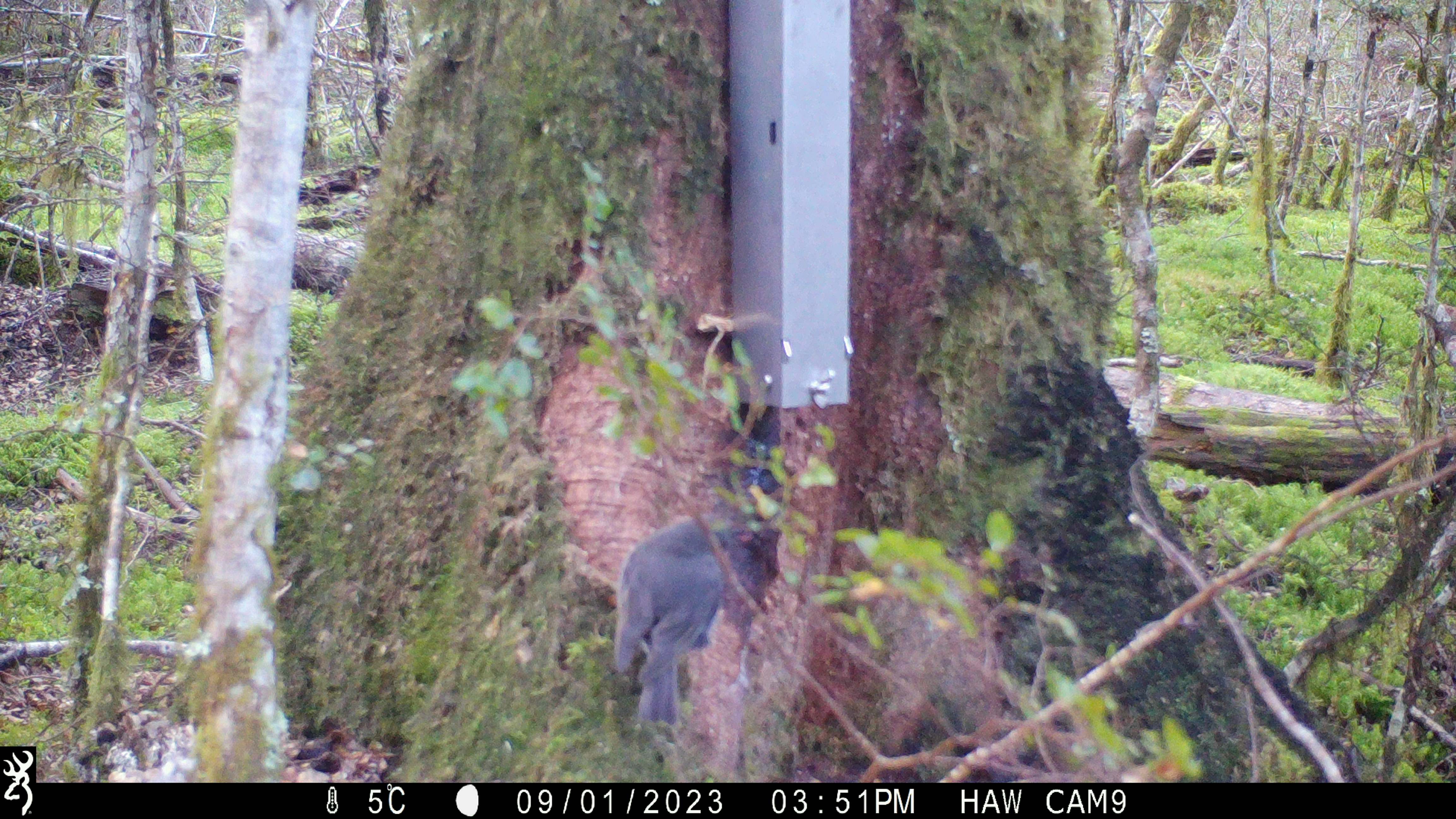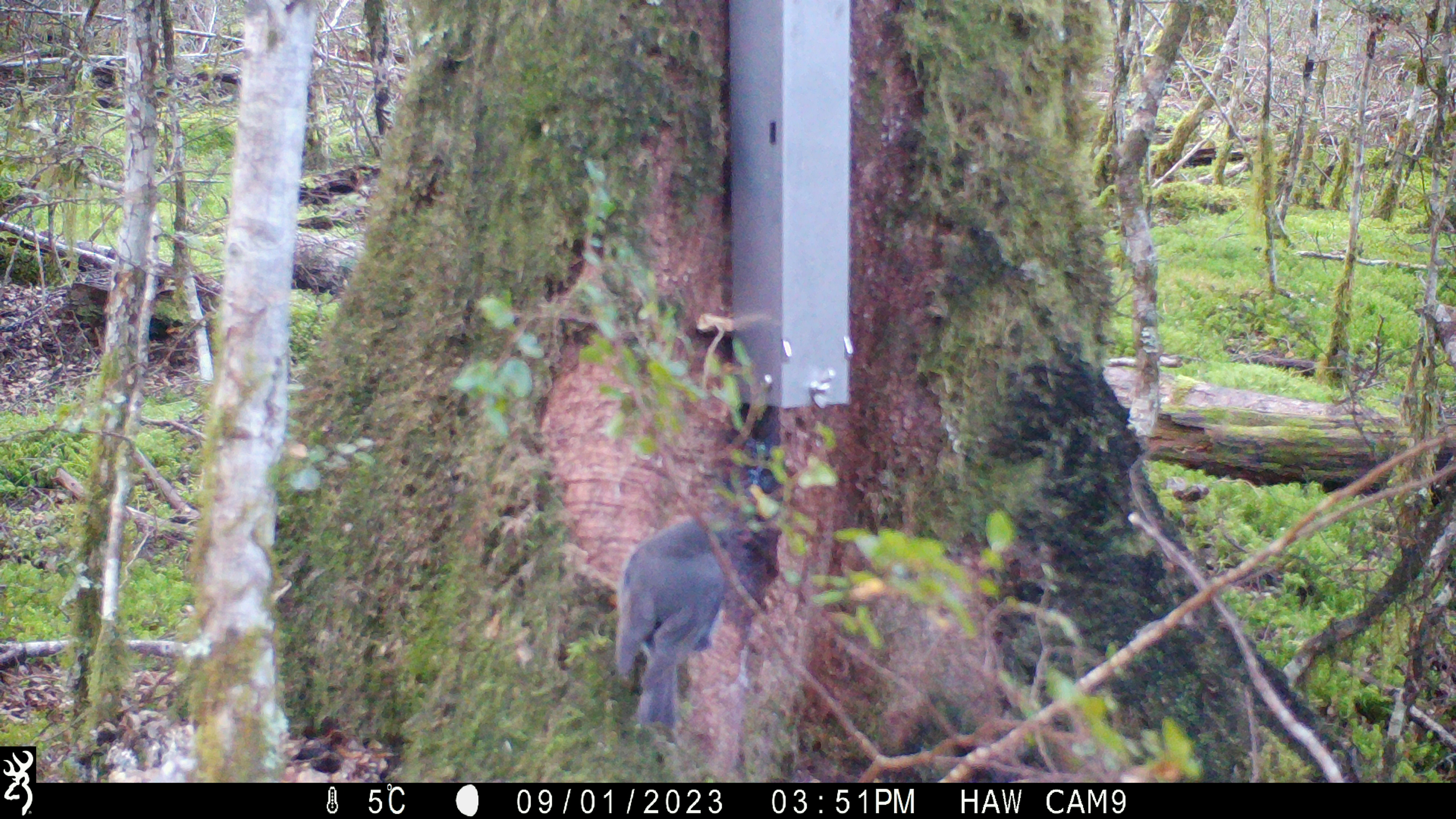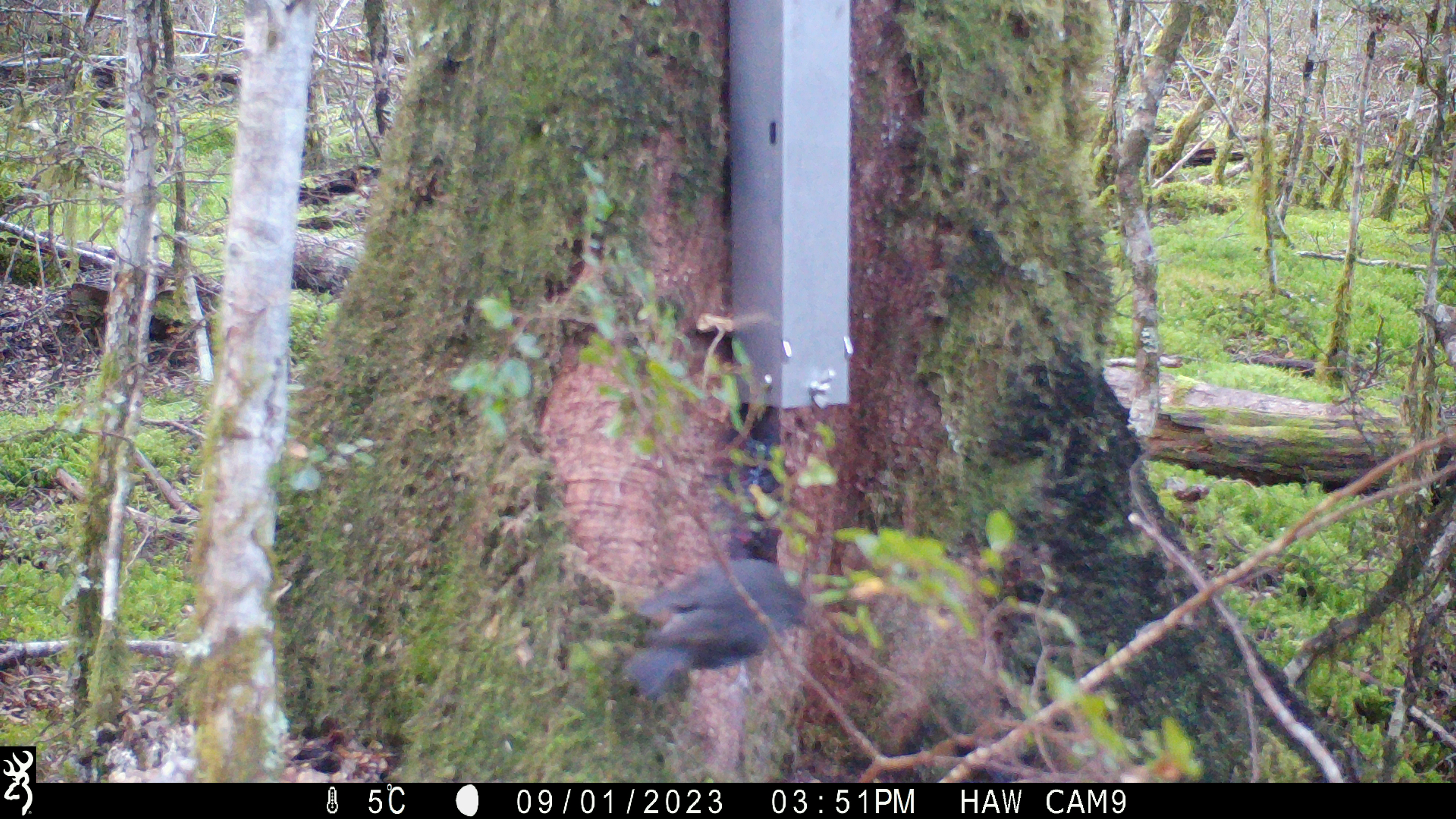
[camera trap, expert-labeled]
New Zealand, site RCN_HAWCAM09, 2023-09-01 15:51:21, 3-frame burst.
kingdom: Animalia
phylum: Chordata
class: Aves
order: Passeriformes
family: Petroicidae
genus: Petroica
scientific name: Petroica australis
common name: new zealand robin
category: robin